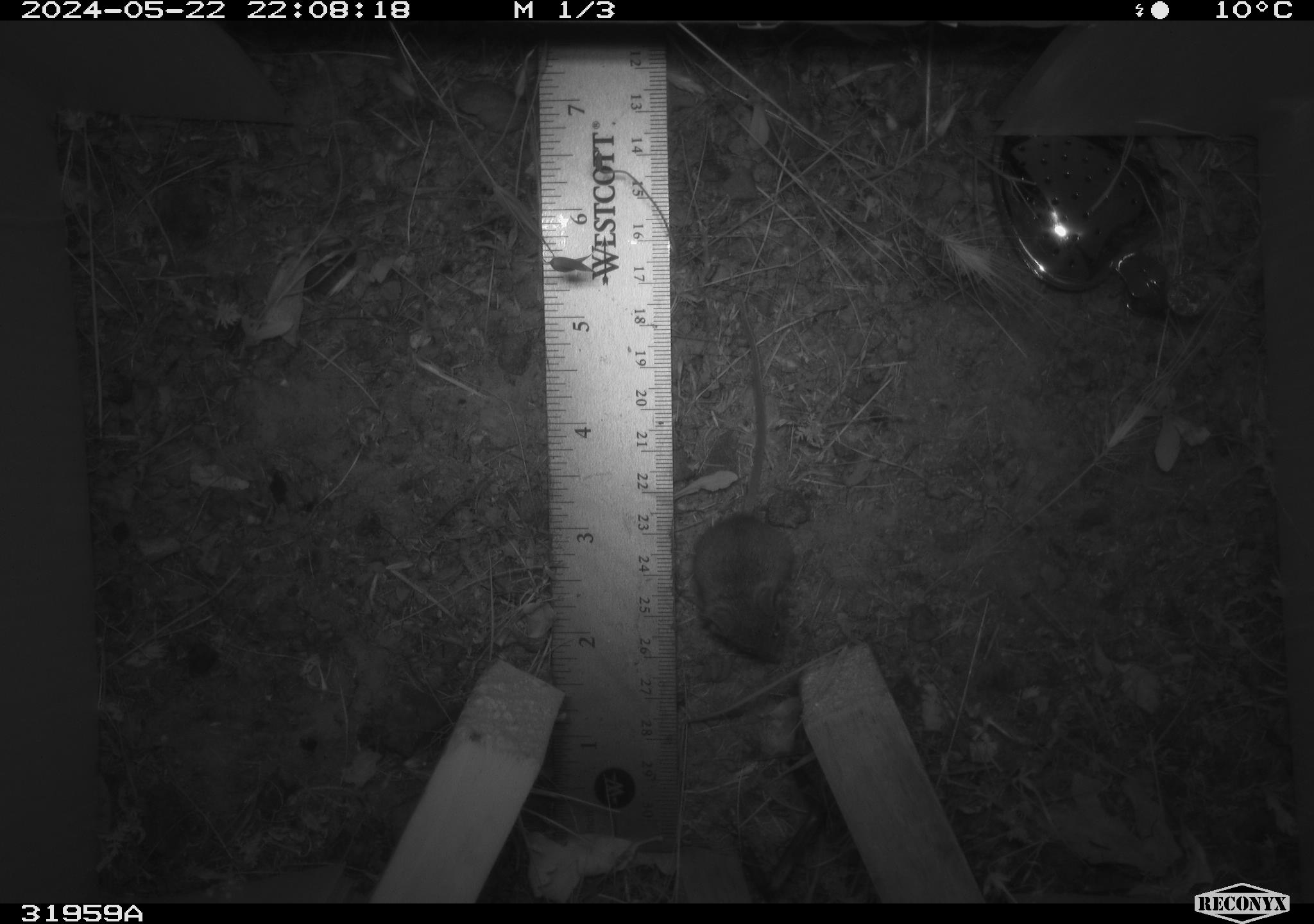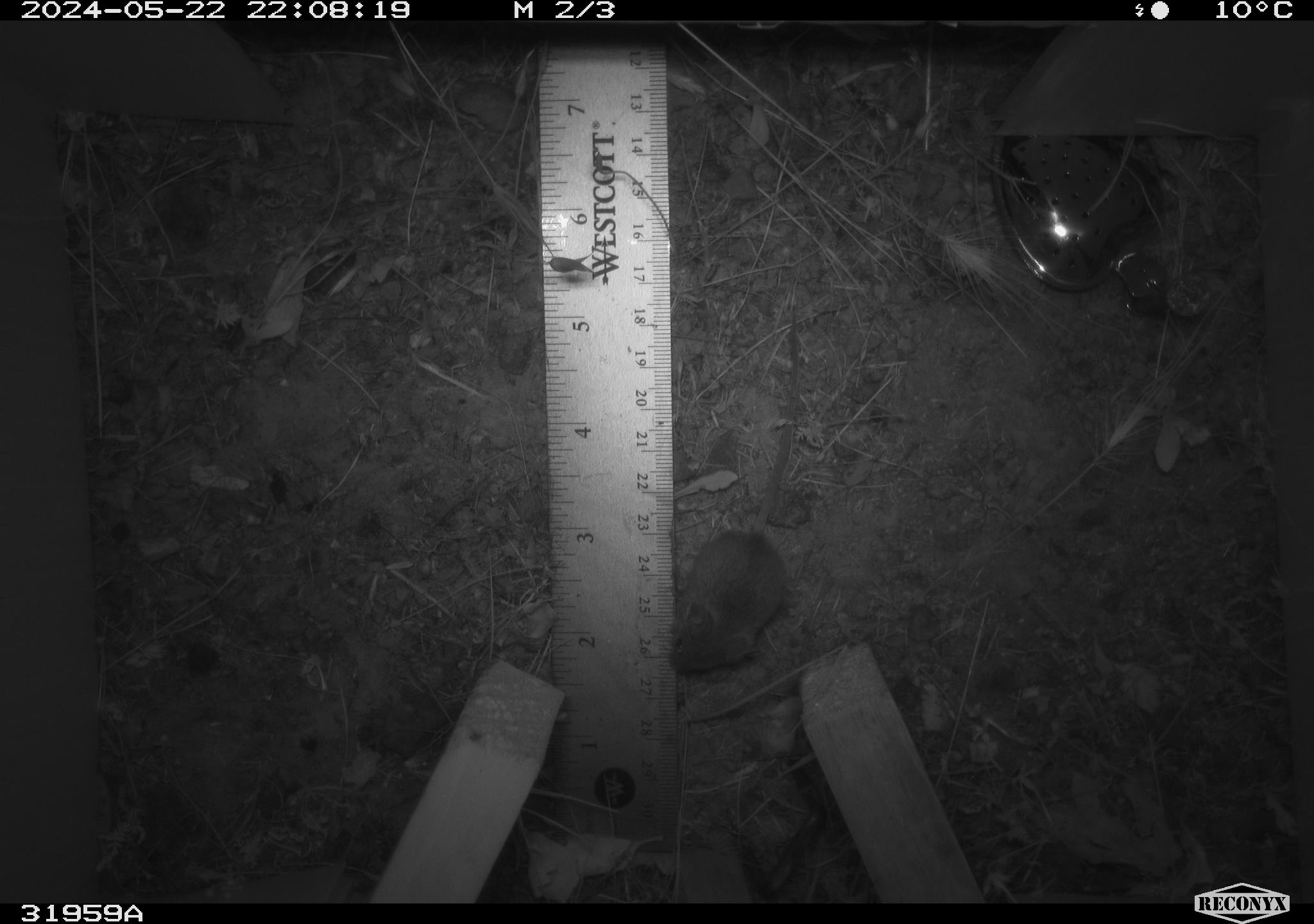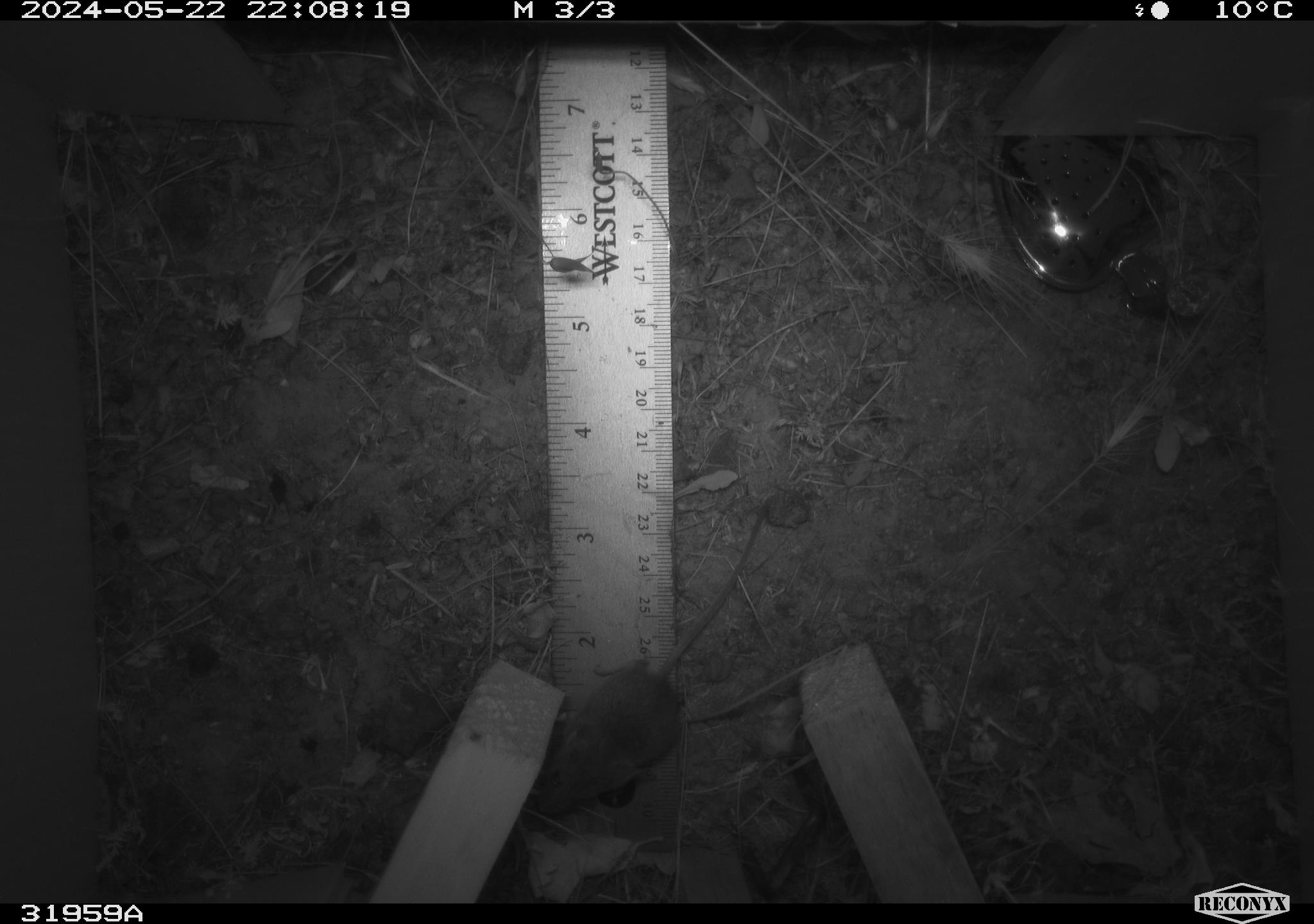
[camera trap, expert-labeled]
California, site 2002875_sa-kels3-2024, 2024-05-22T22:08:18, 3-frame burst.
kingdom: Animalia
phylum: Chordata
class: Mammalia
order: Rodentia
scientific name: Rodentia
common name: rodent